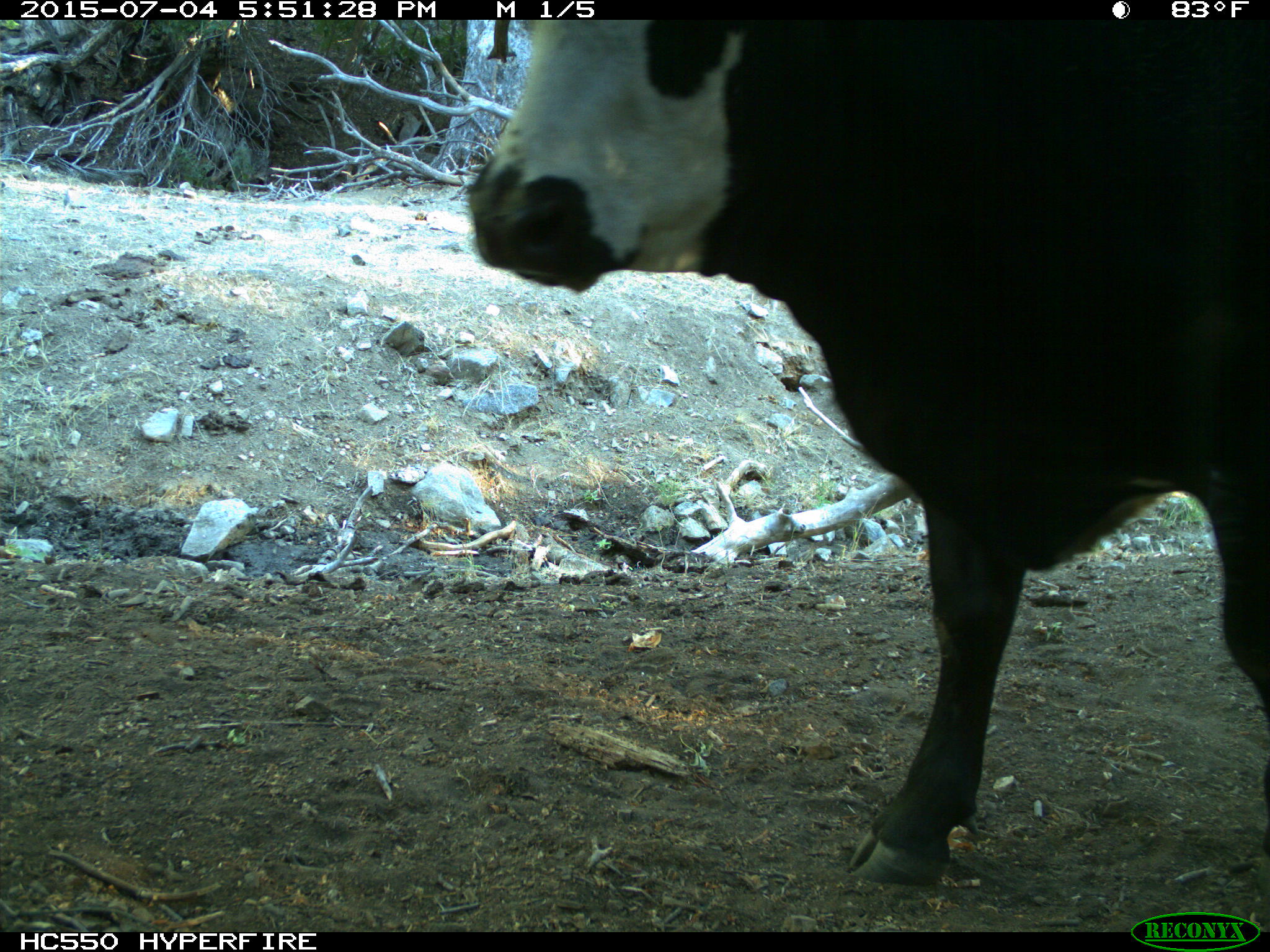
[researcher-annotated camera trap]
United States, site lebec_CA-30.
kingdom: Animalia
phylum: Chordata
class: Mammalia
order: Artiodactyla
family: Bovidae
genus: Bos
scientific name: Bos taurus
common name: domestic cow